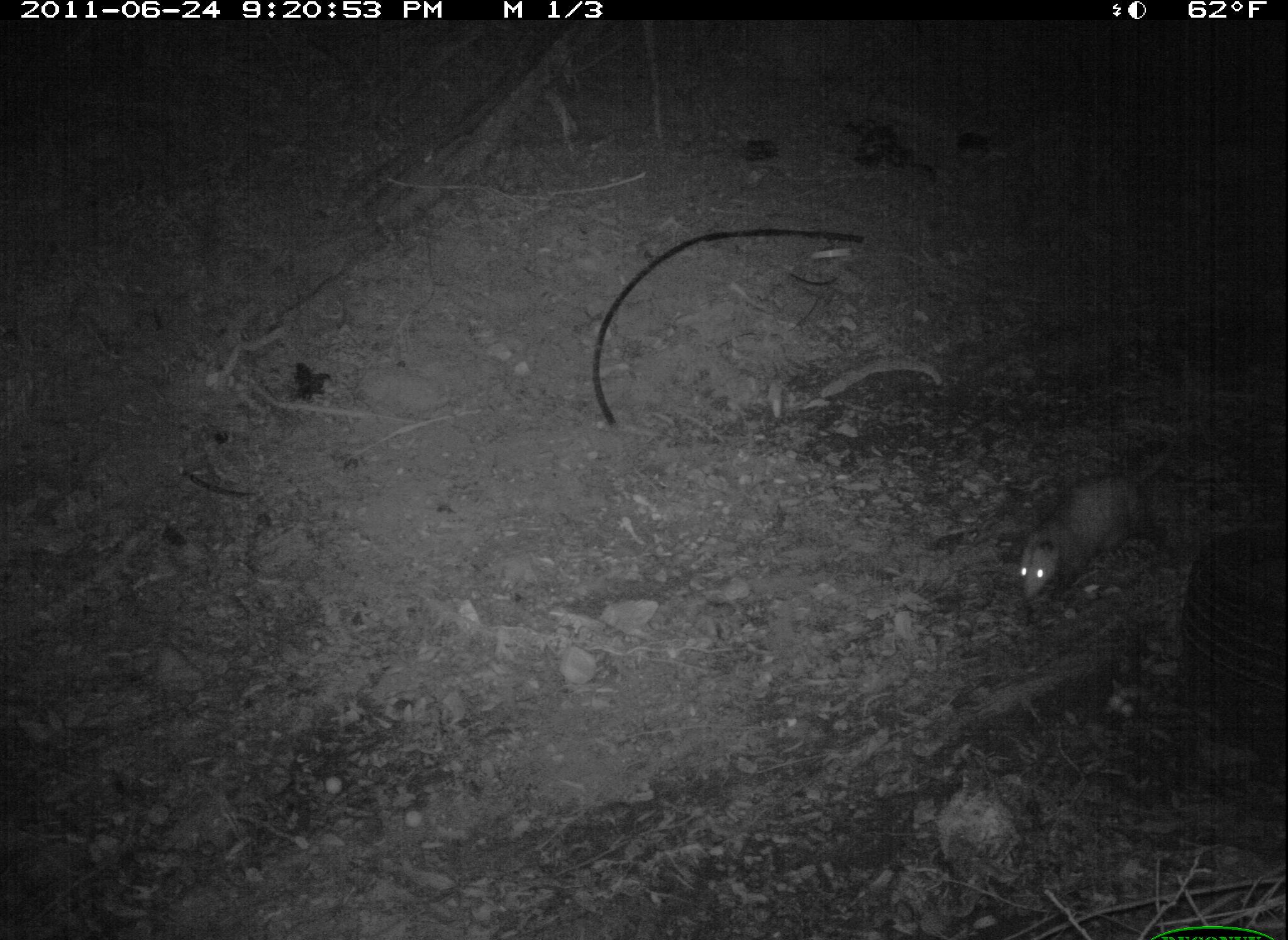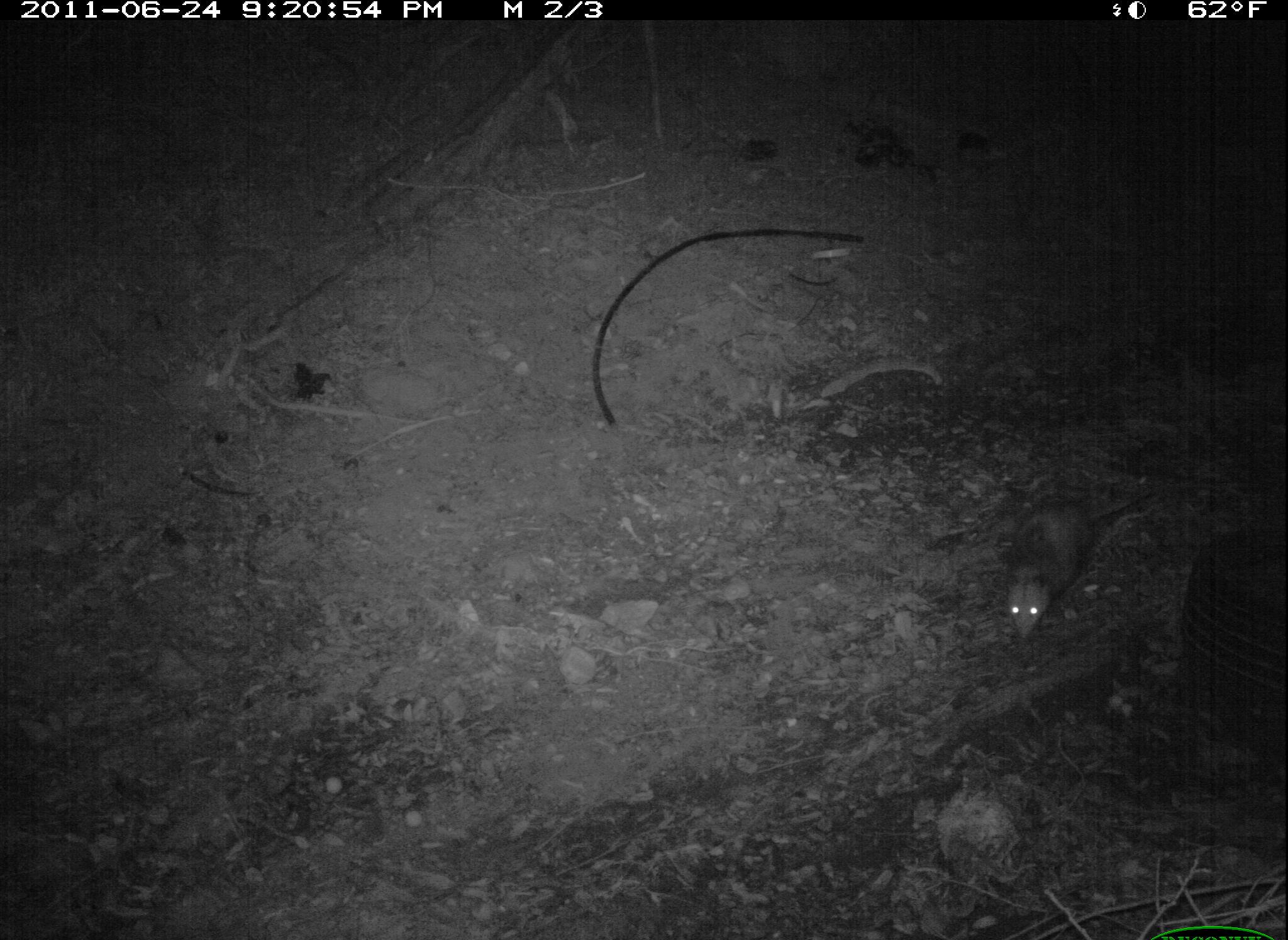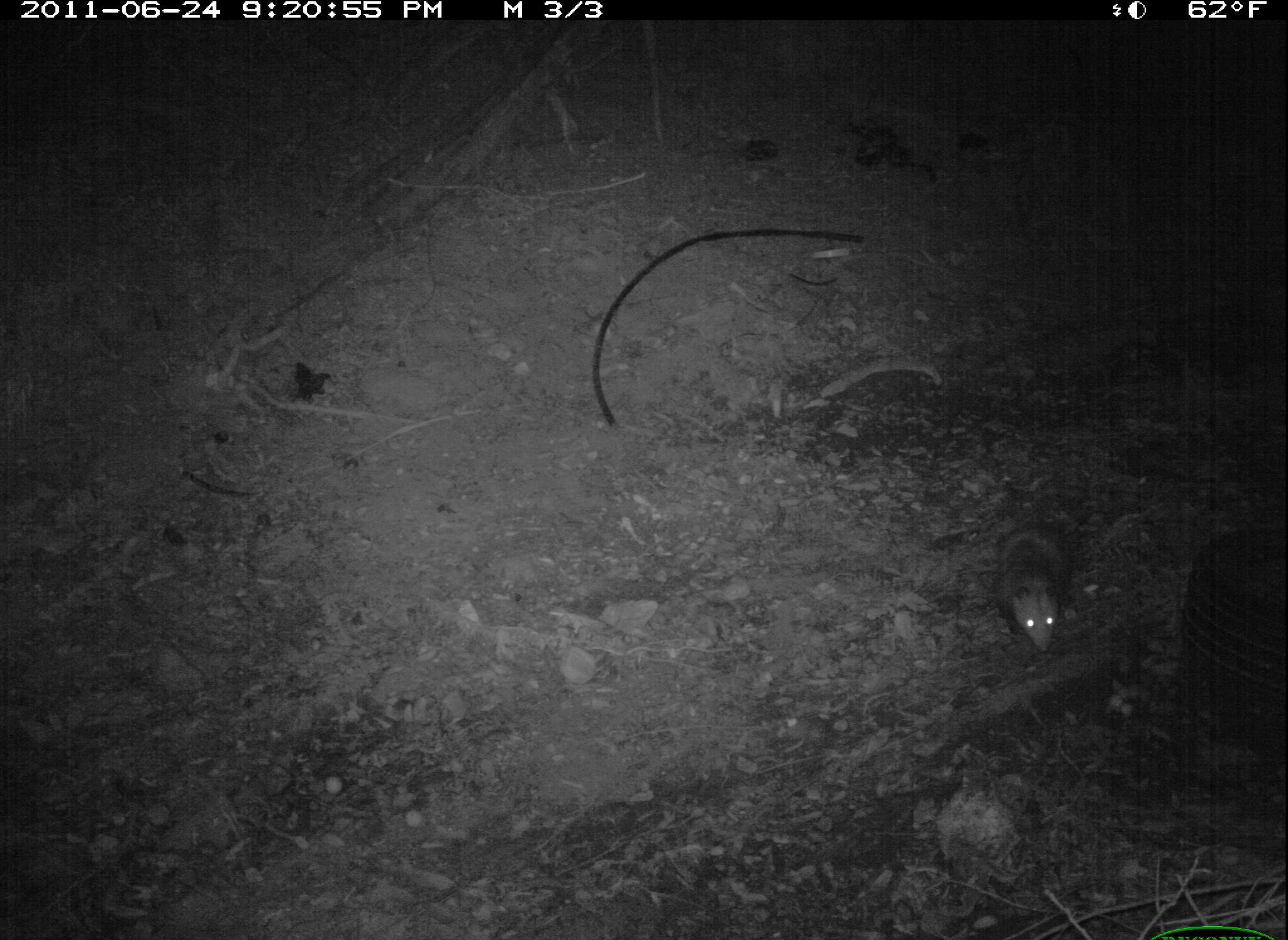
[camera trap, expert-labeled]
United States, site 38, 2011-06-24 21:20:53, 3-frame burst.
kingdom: Animalia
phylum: Chordata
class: Mammalia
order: Didelphimorphia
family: Didelphidae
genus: Didelphis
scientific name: Didelphis virginiana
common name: virginia opossum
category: opossum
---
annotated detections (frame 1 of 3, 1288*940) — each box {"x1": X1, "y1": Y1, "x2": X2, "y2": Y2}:
opossum: {"x1": 1008, "y1": 408, "x2": 1188, "y2": 619}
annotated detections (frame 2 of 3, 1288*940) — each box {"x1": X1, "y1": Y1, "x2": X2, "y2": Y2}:
opossum: {"x1": 976, "y1": 454, "x2": 1140, "y2": 683}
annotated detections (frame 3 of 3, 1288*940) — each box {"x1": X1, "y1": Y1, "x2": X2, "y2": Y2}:
opossum: {"x1": 990, "y1": 490, "x2": 1088, "y2": 675}